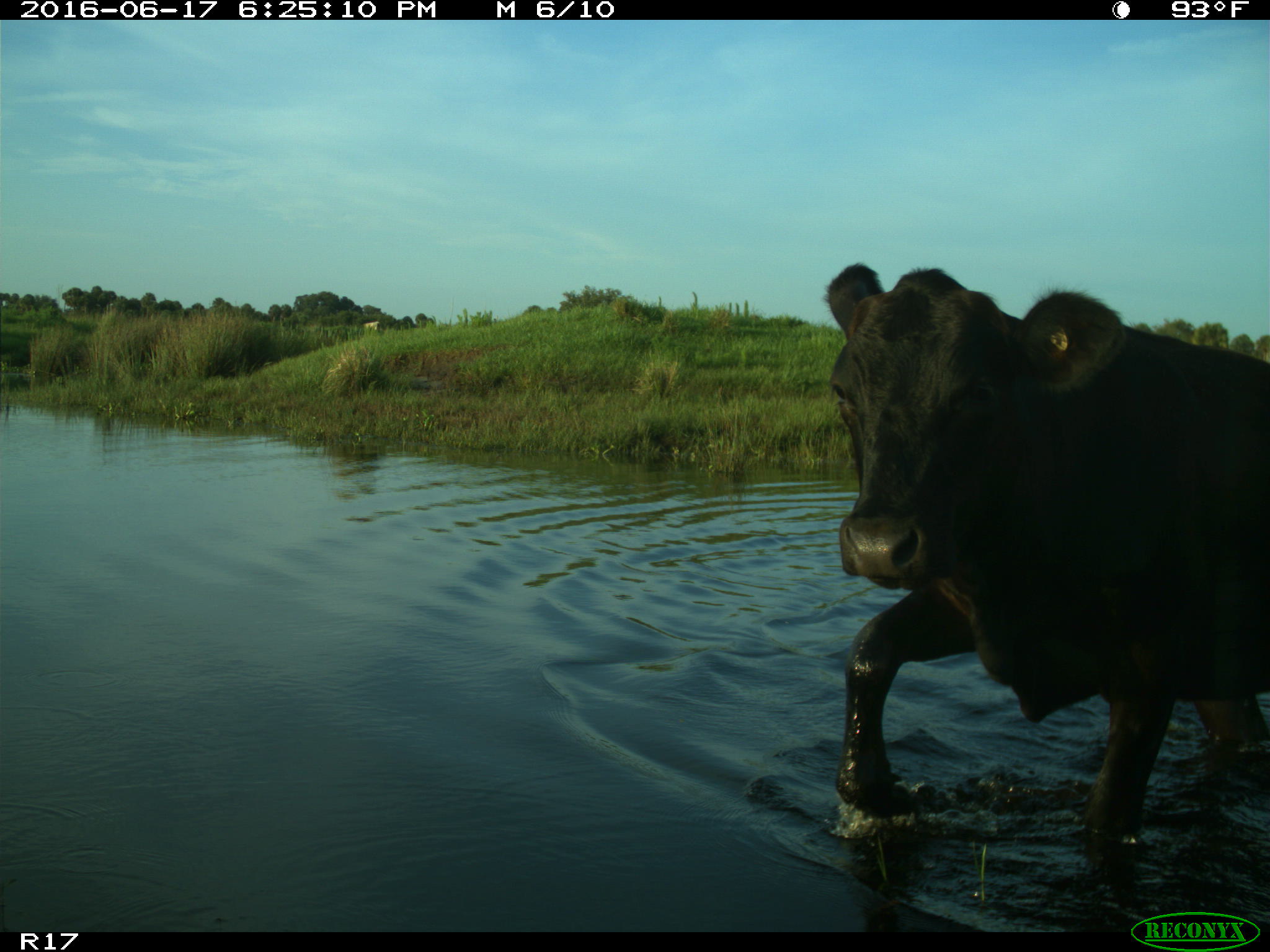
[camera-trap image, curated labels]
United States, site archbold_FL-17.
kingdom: Animalia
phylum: Chordata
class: Mammalia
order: Artiodactyla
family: Bovidae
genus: Bos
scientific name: Bos taurus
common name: domestic cow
Bos taurus (domestic cow).